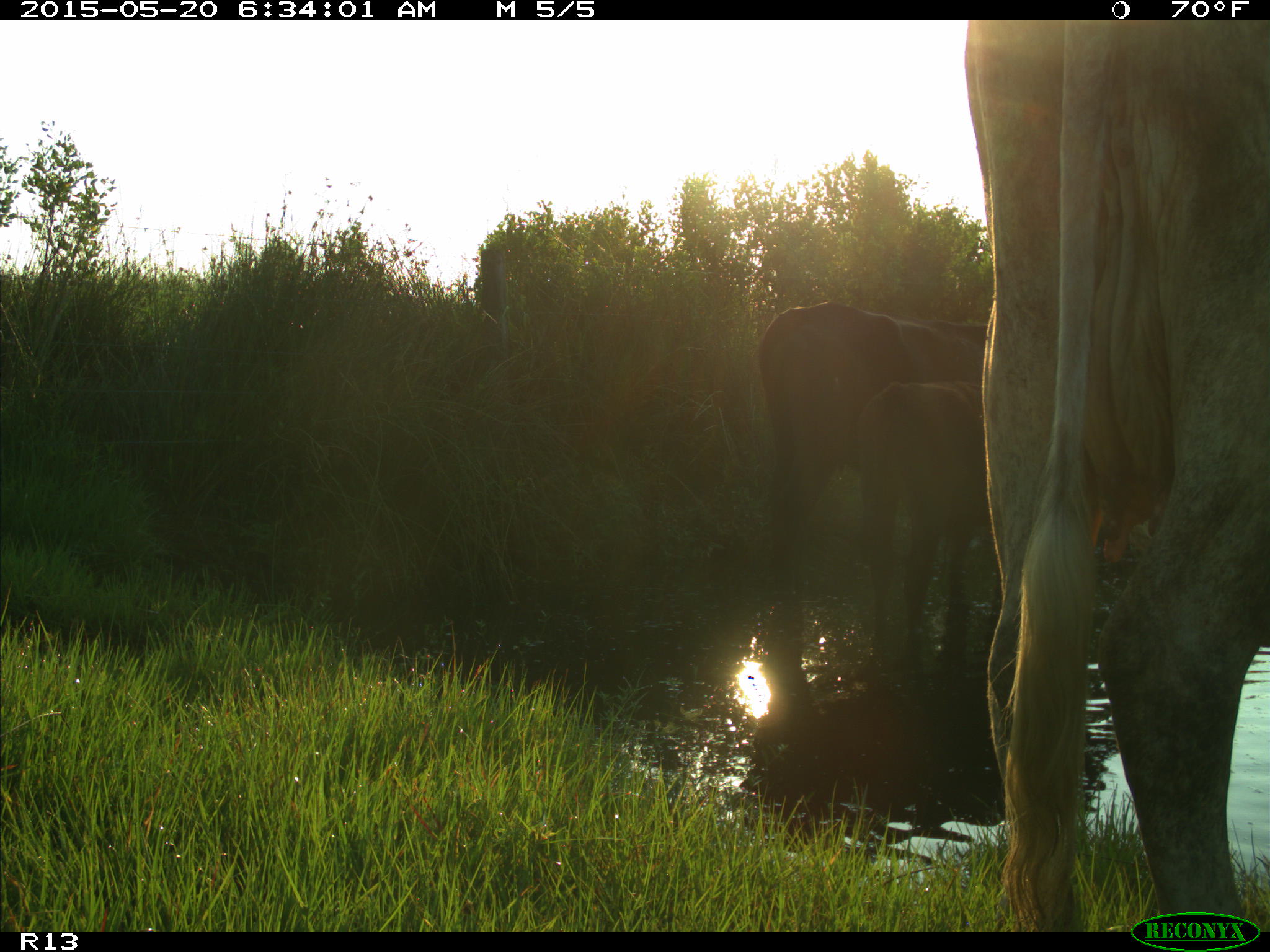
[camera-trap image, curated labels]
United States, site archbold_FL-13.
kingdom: Animalia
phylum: Chordata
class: Mammalia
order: Artiodactyla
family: Bovidae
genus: Bos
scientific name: Bos taurus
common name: domestic cow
Bos taurus (domestic cow).